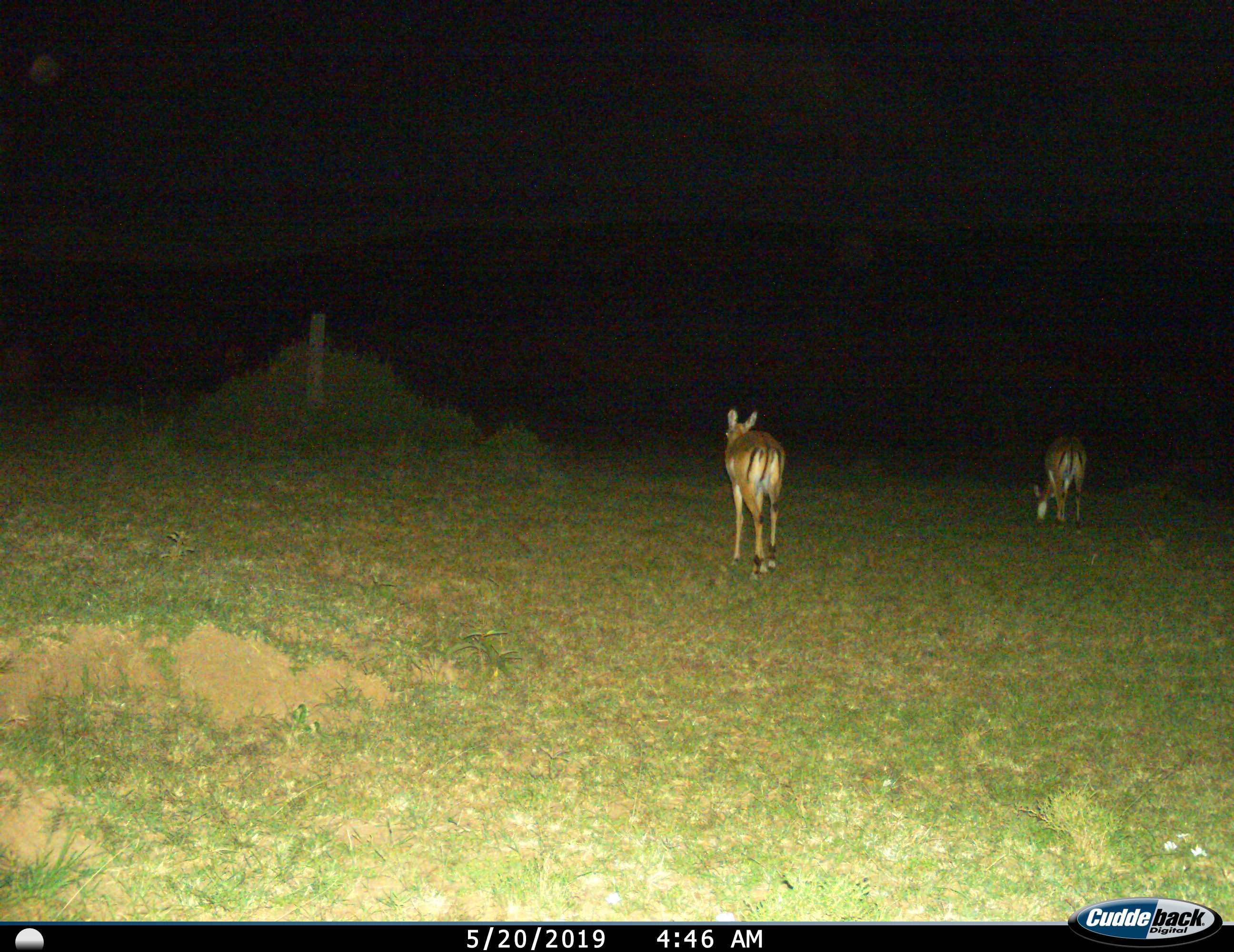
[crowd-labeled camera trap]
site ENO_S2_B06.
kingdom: Animalia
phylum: Chordata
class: Mammalia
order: Artiodactyla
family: Bovidae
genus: Aepyceros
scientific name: Aepyceros melampus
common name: impala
Impala (Aepyceros melampus), count 2. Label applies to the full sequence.